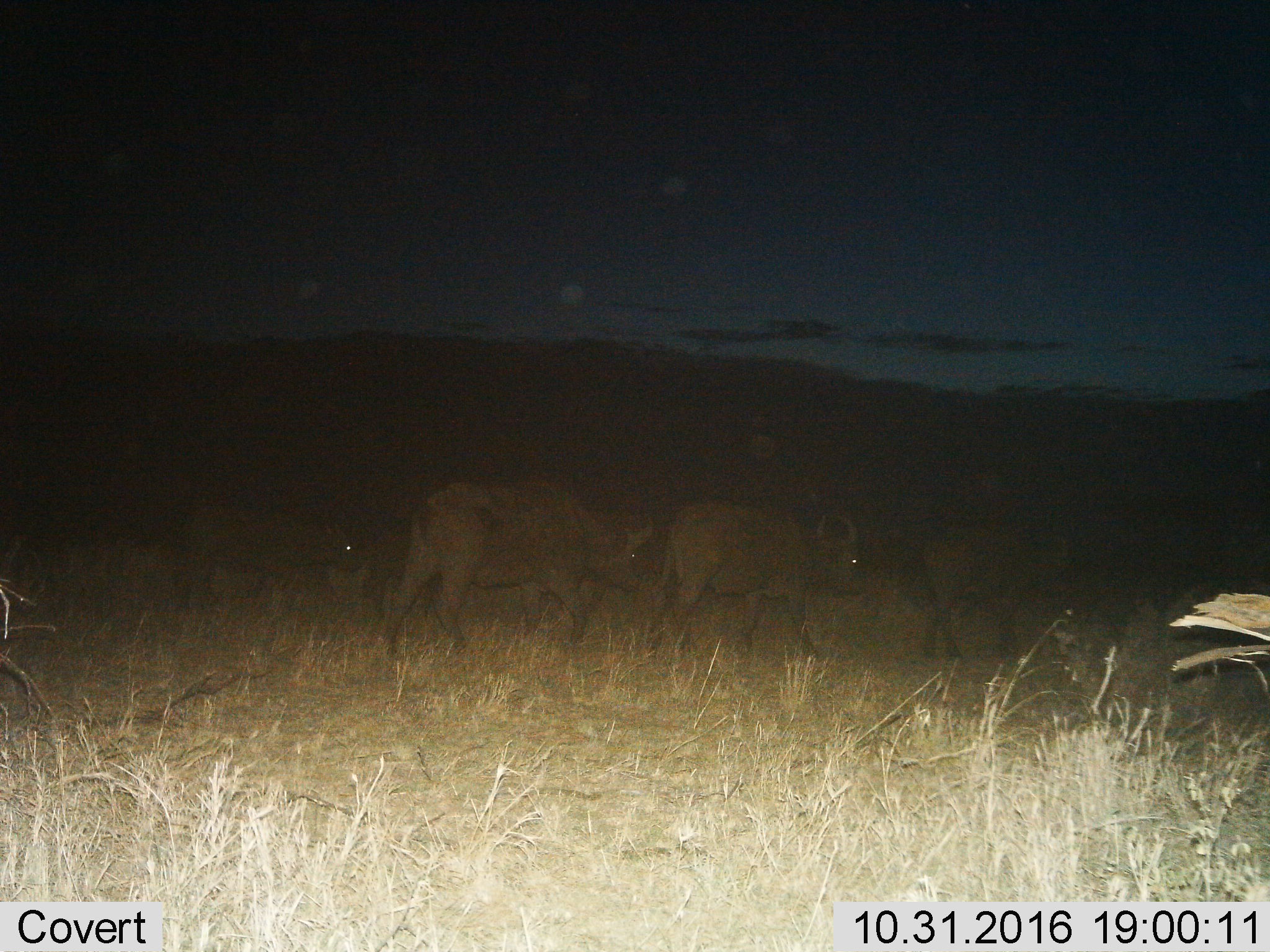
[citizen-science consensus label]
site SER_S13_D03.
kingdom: Animalia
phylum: Chordata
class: Mammalia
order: Artiodactyla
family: Bovidae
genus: Syncerus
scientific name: Syncerus caffer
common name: african buffalo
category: buffalo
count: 5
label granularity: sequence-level